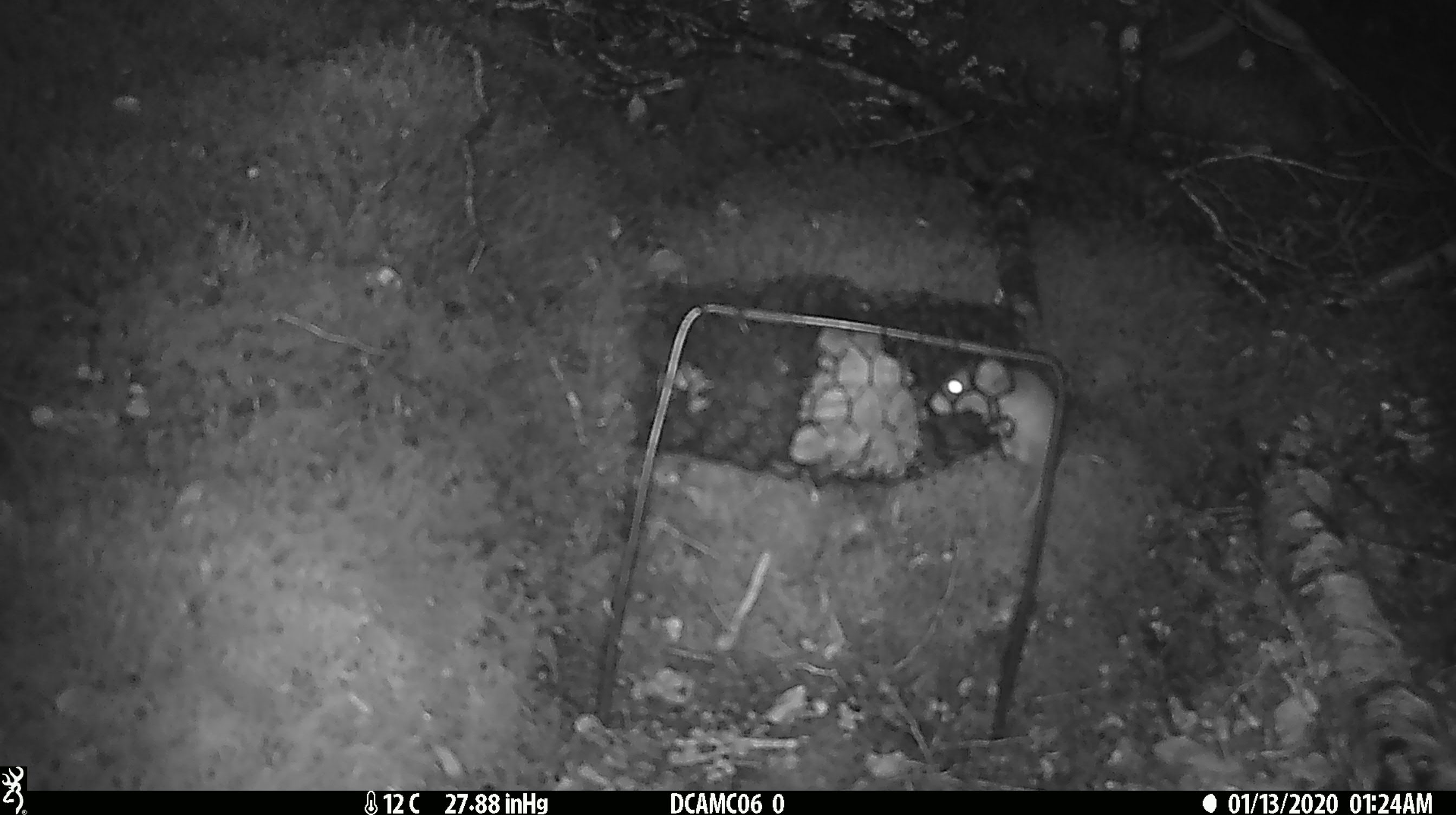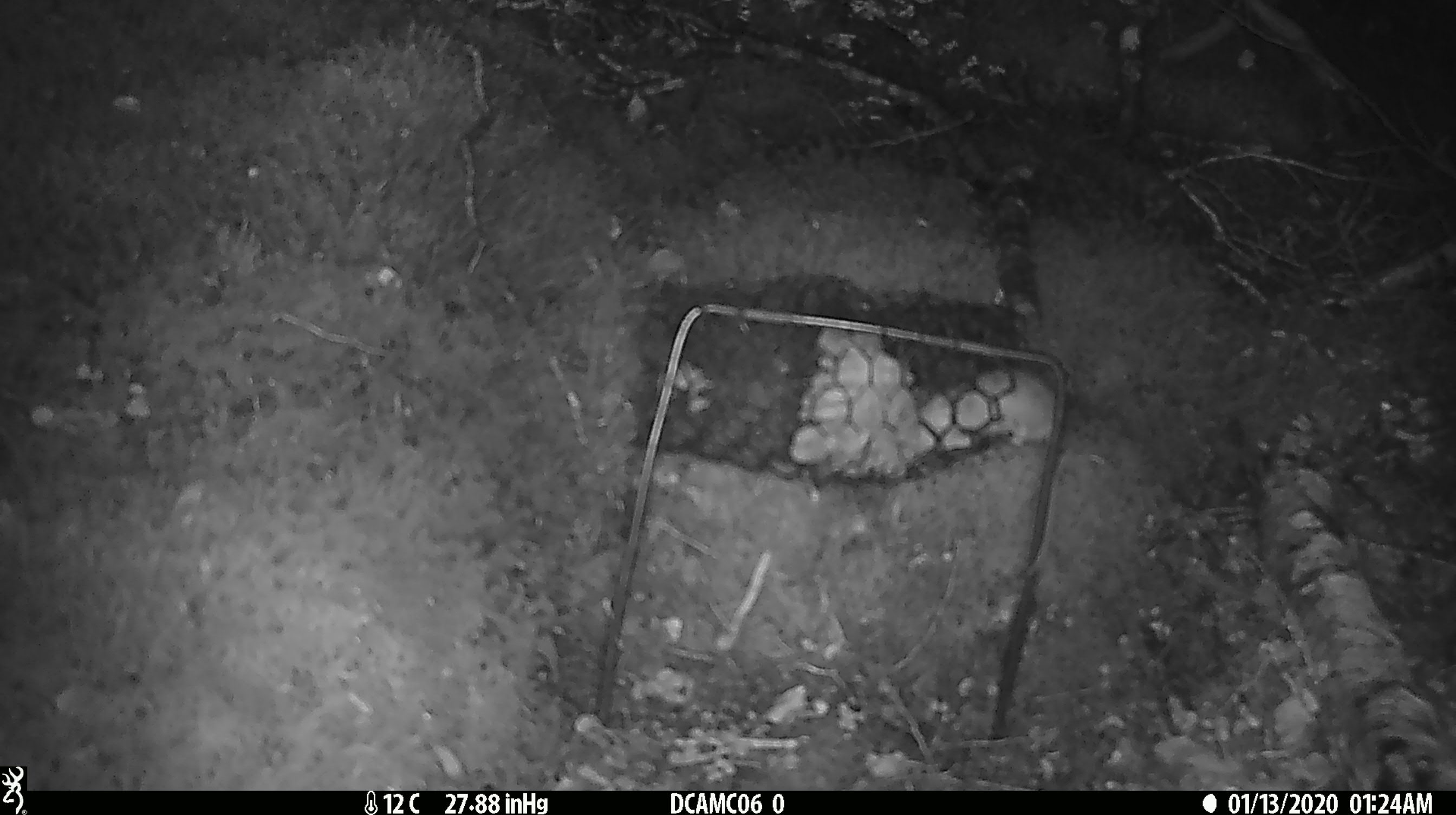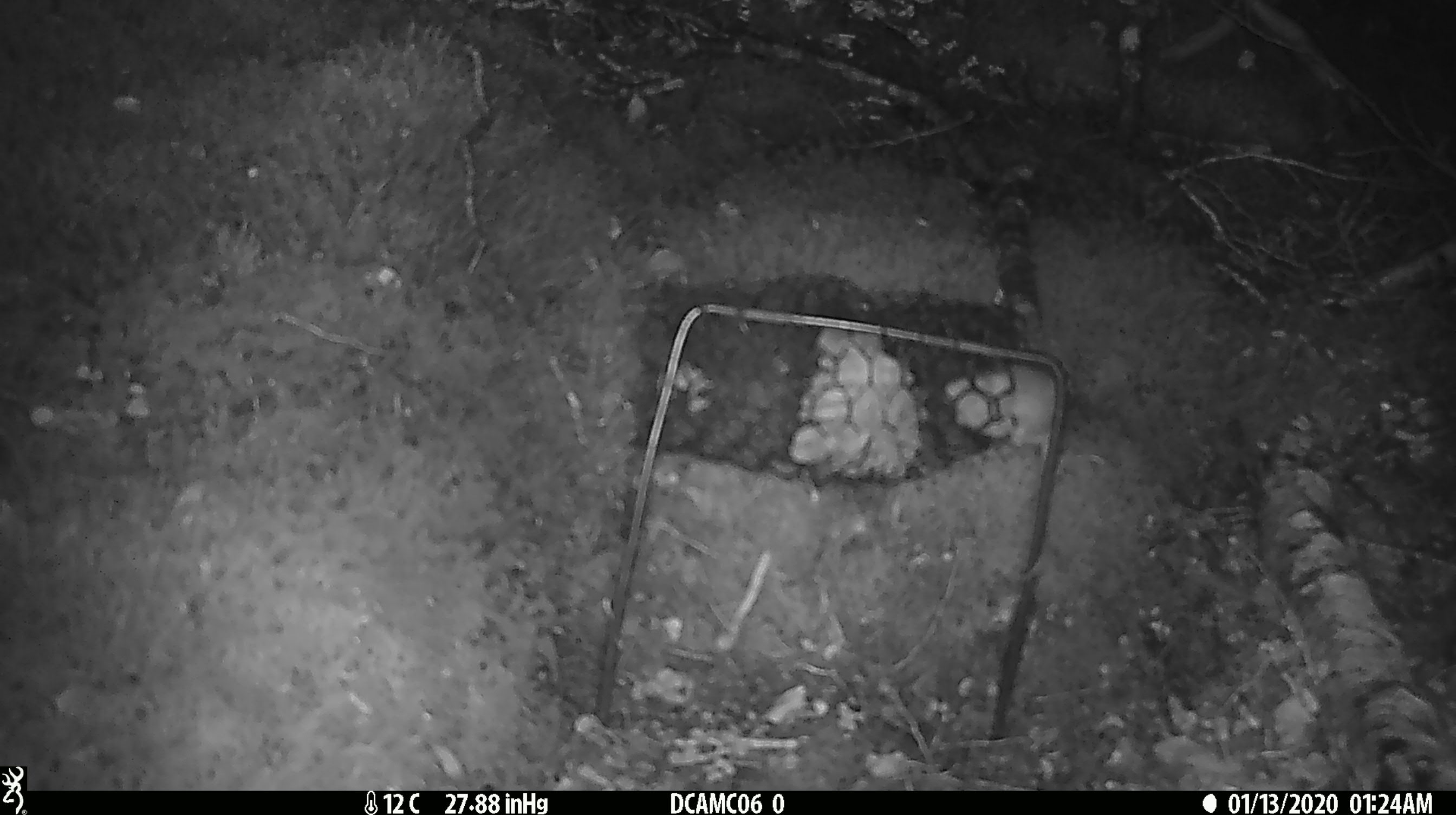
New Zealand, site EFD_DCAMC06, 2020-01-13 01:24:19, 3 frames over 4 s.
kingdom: Animalia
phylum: Chordata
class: Mammalia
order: Rodentia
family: Muridae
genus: Mus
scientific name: Mus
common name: mouse